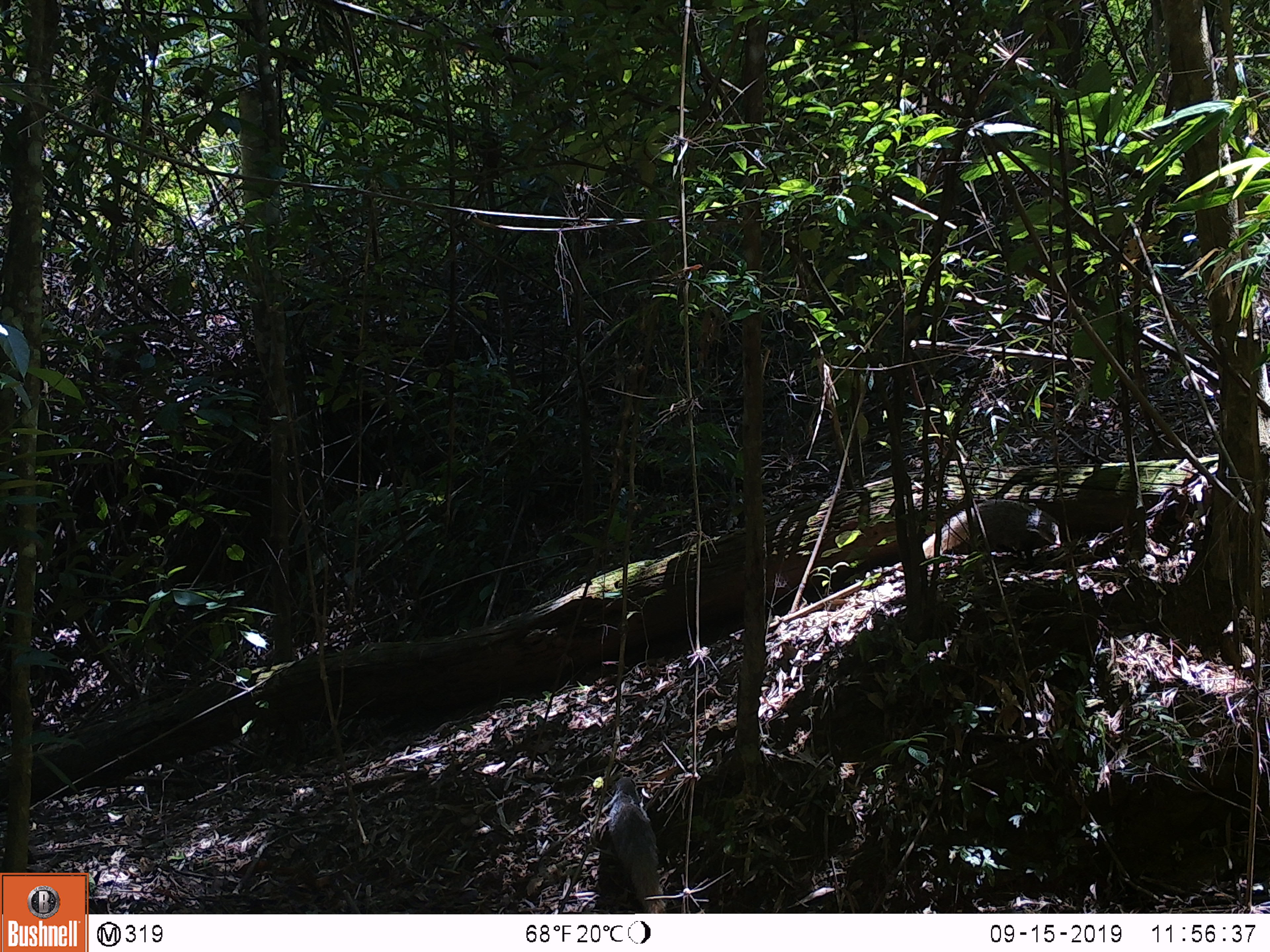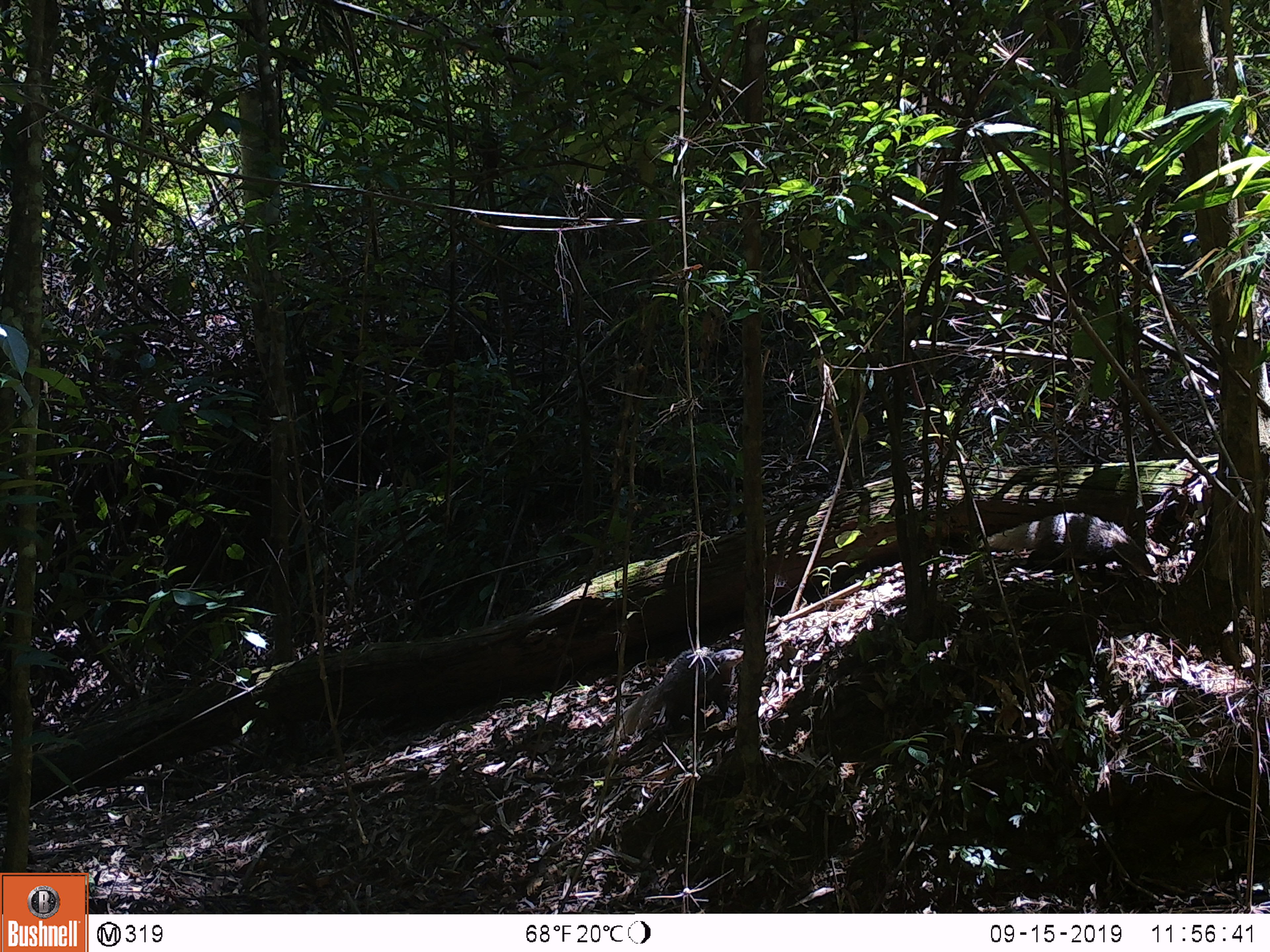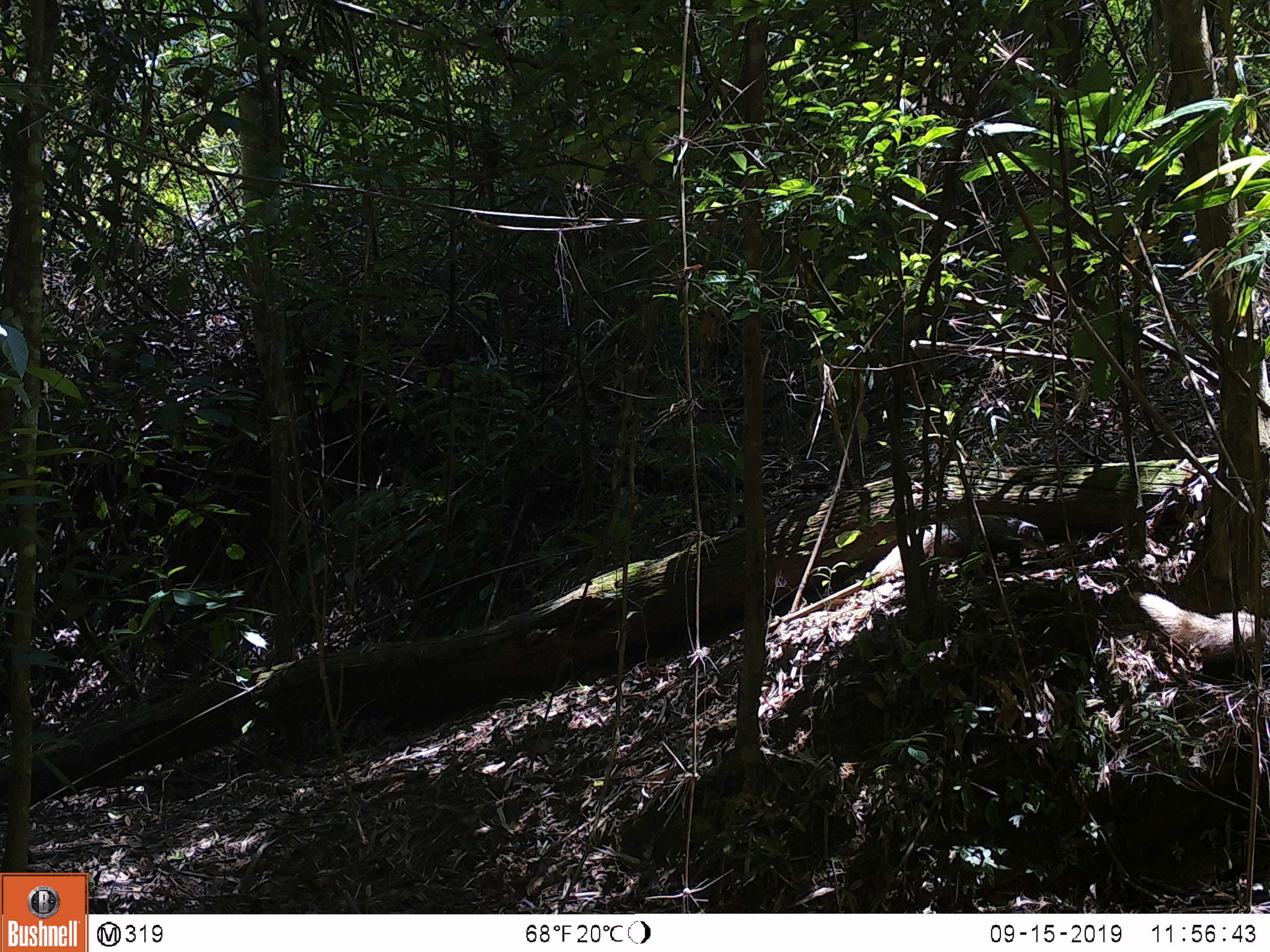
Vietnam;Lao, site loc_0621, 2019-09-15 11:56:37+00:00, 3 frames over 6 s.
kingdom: Animalia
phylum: Chordata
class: Mammalia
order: Carnivora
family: Herpestidae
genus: Urva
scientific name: Urva urva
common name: crab-eating mongoose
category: crab eating mongoose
Crab eating mongoose (crab-eating mongoose) (Urva urva). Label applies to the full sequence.